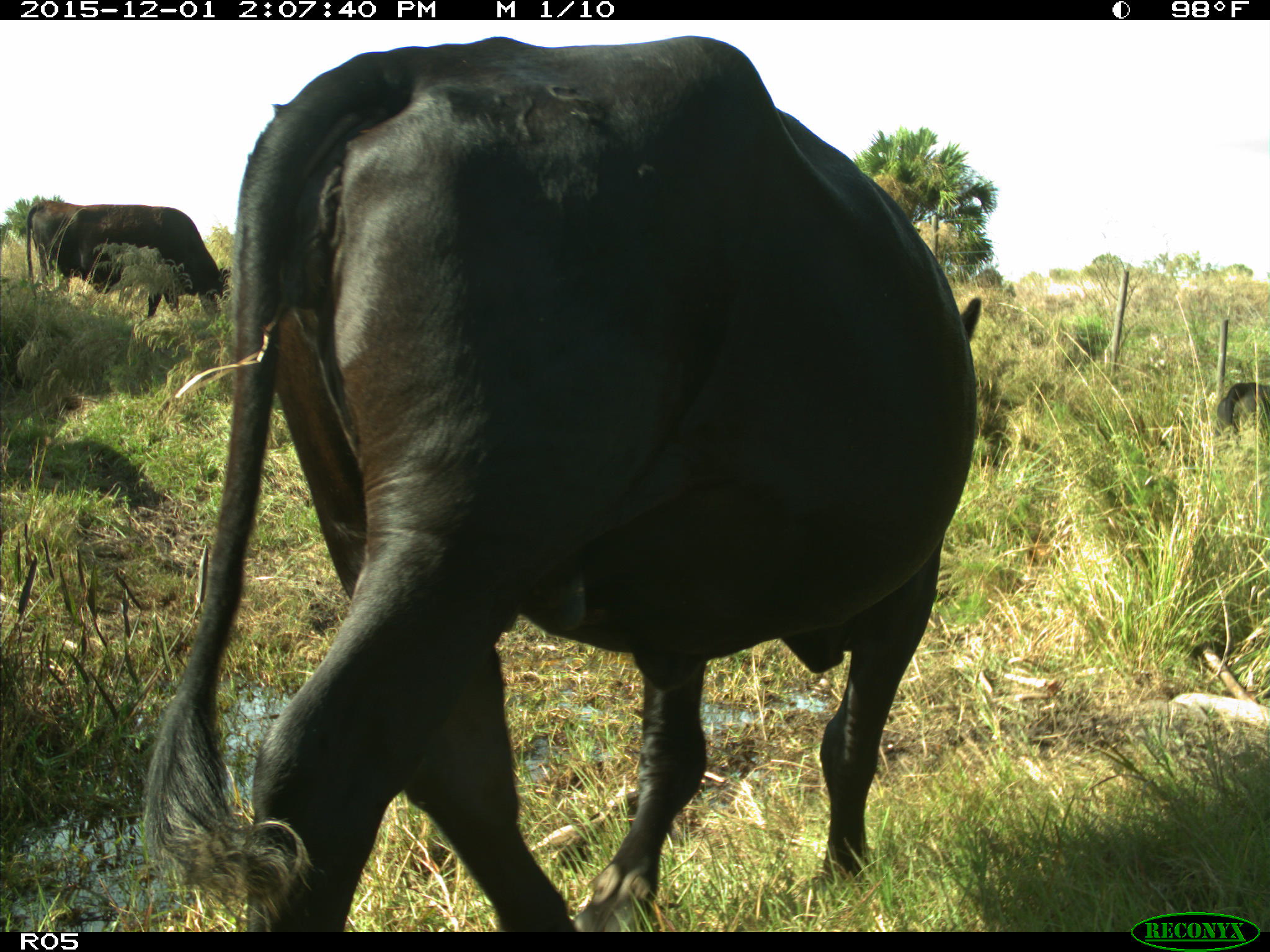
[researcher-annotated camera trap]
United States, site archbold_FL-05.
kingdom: Animalia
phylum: Chordata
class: Mammalia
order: Artiodactyla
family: Bovidae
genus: Bos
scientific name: Bos taurus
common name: domestic cow